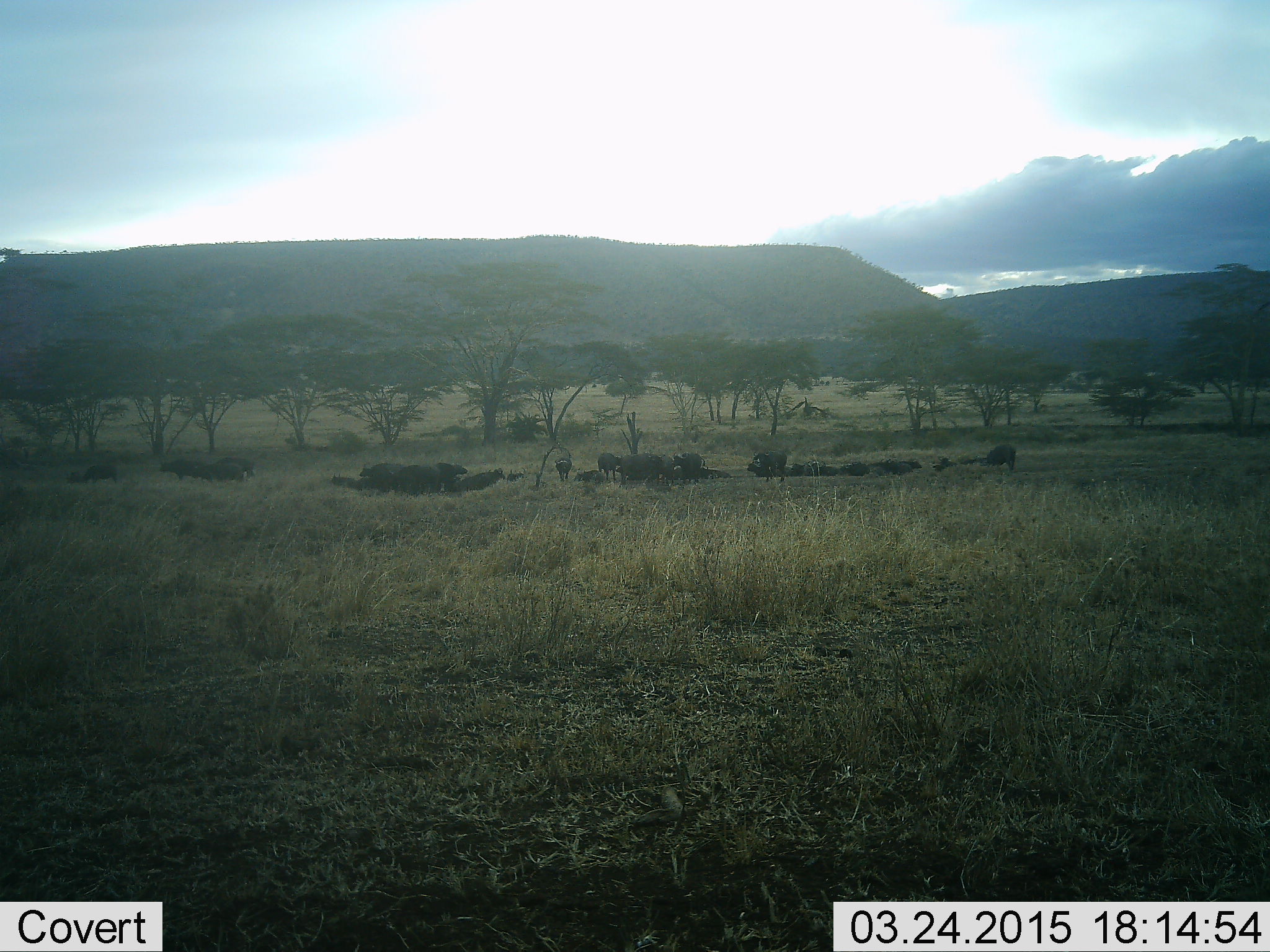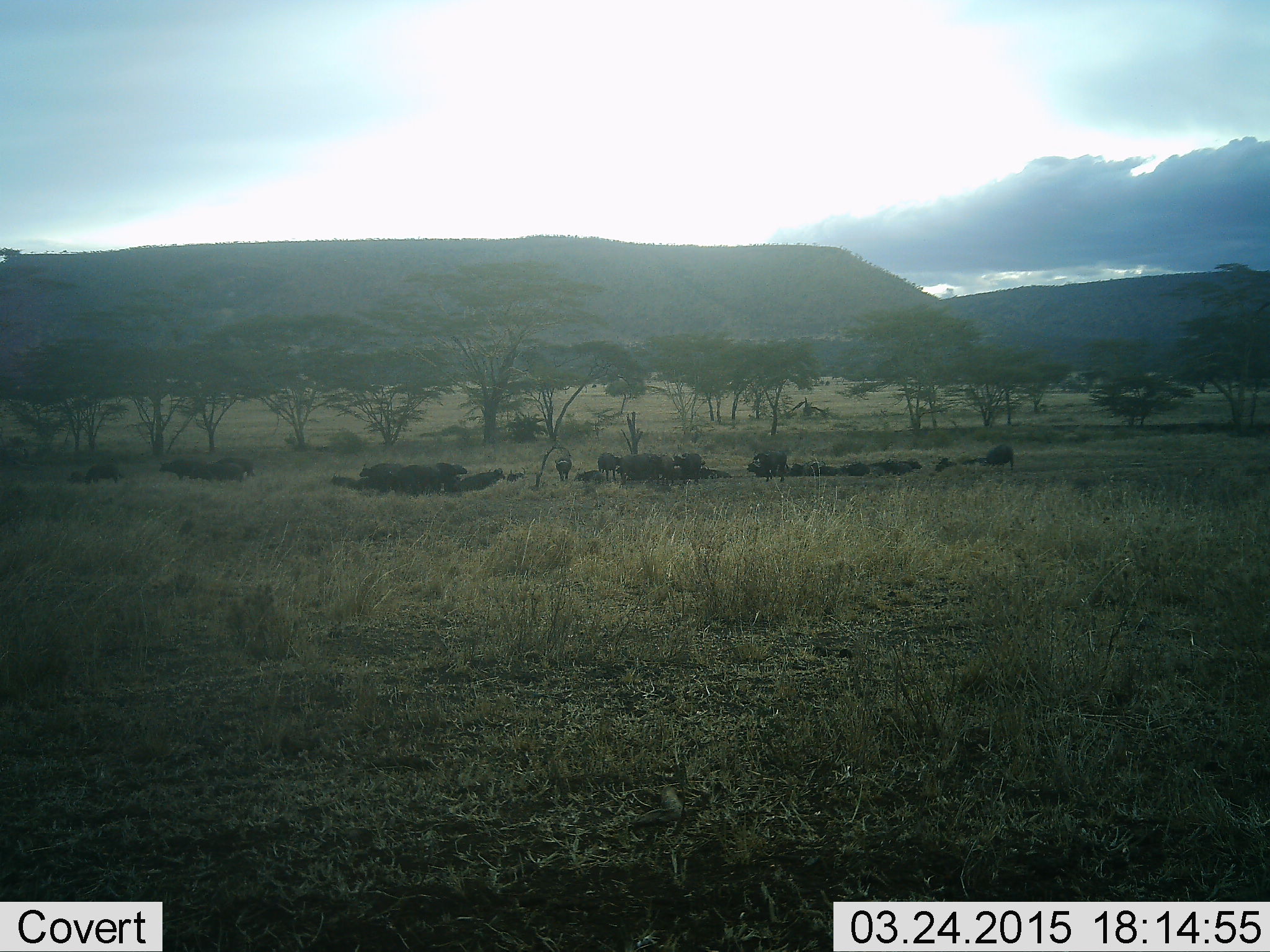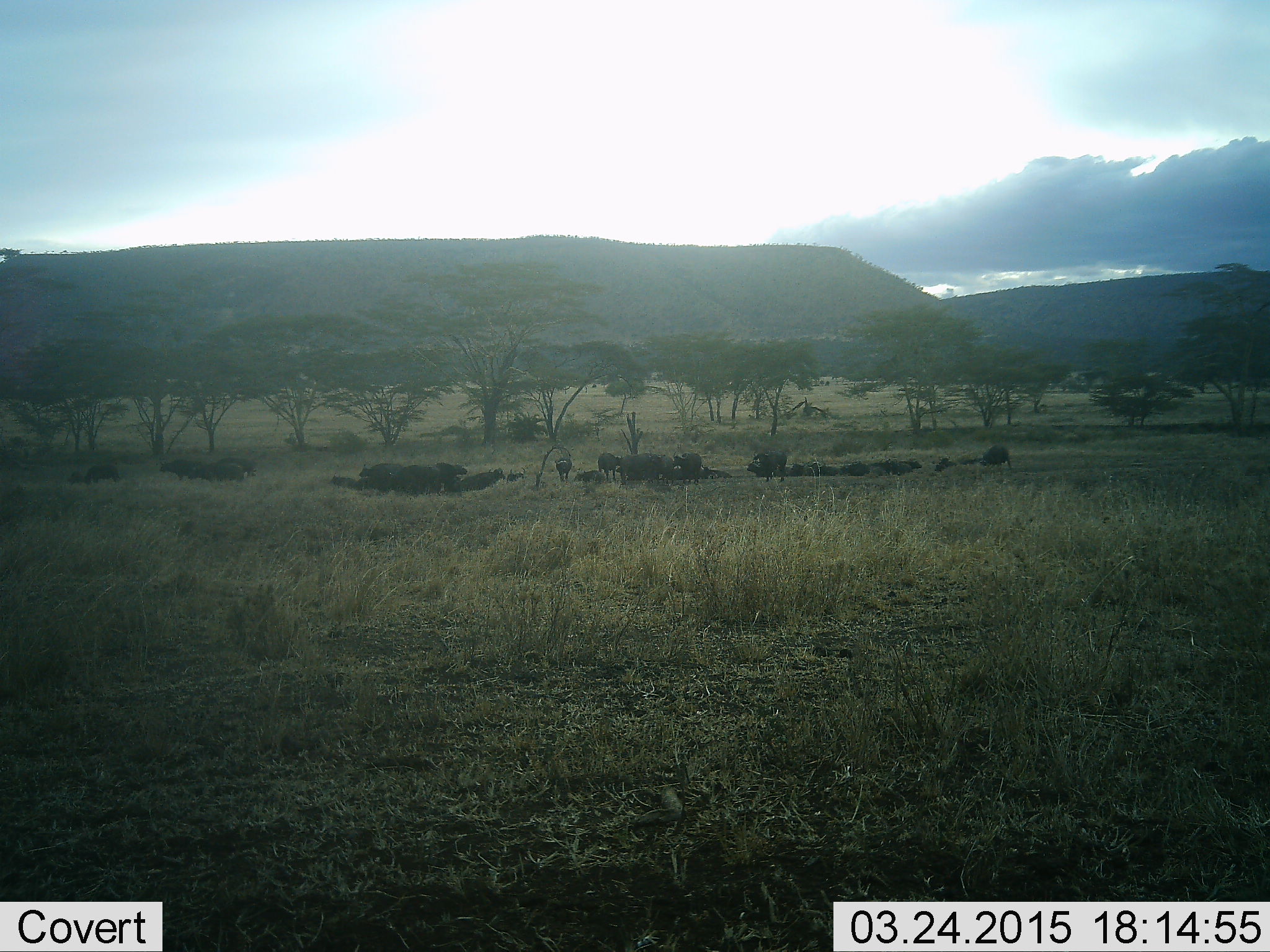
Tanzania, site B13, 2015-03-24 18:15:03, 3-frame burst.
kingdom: Animalia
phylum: Chordata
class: Mammalia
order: Artiodactyla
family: Bovidae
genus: Syncerus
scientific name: Syncerus caffer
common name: cape buffalo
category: buffalo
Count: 11-50.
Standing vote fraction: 90%.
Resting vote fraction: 90%.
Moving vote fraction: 10%.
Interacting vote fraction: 0%.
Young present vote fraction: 0%.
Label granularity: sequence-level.